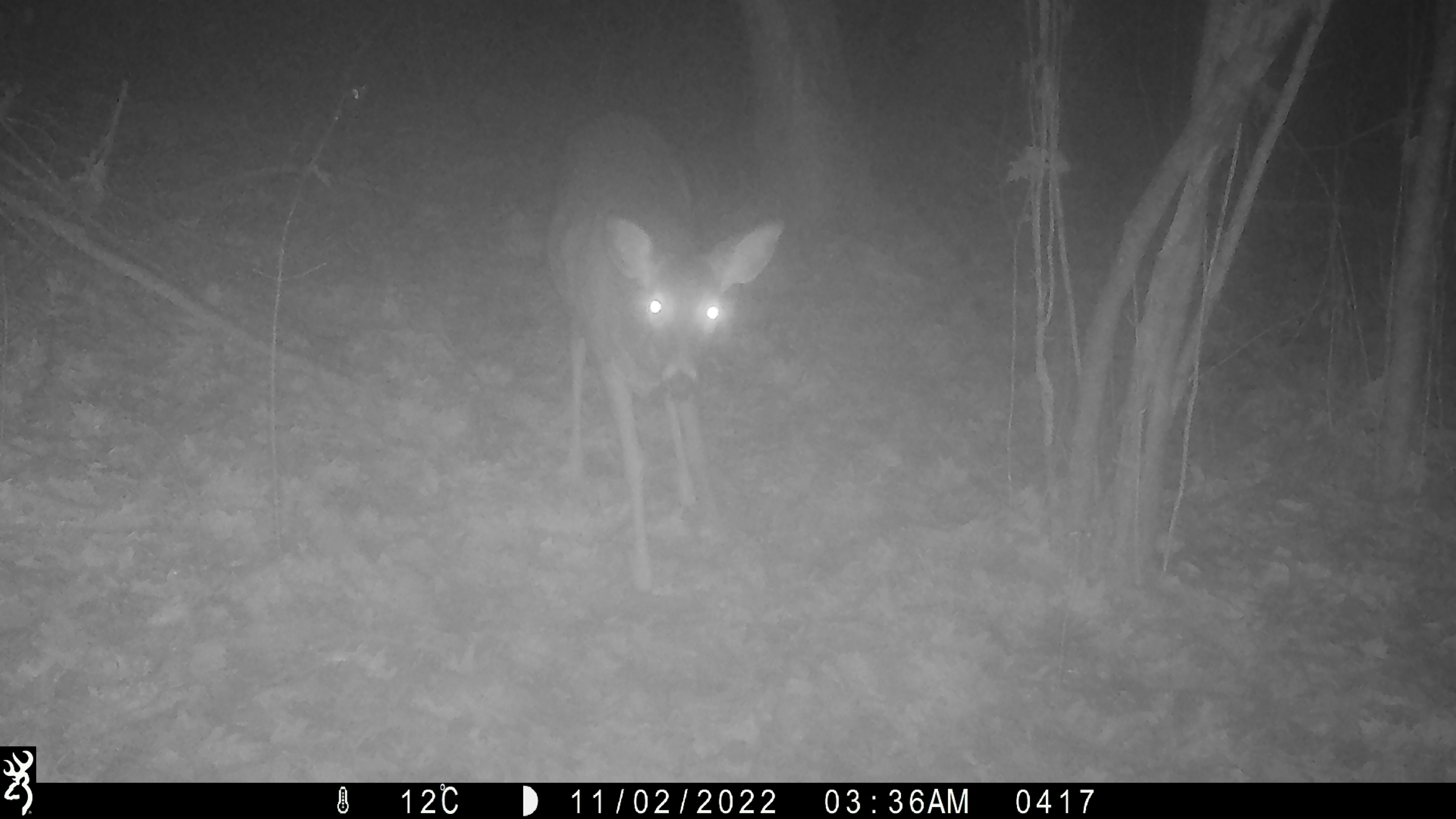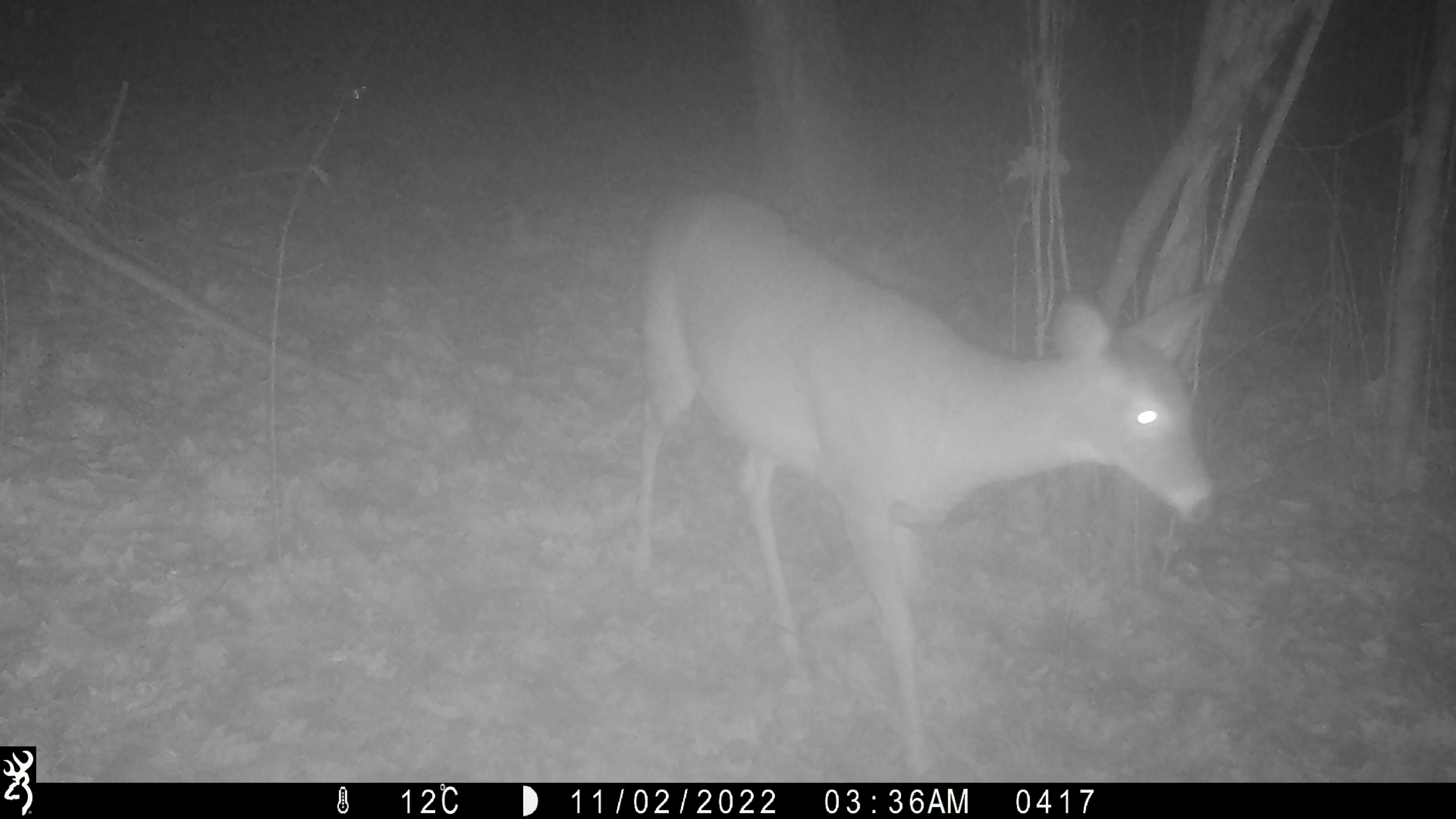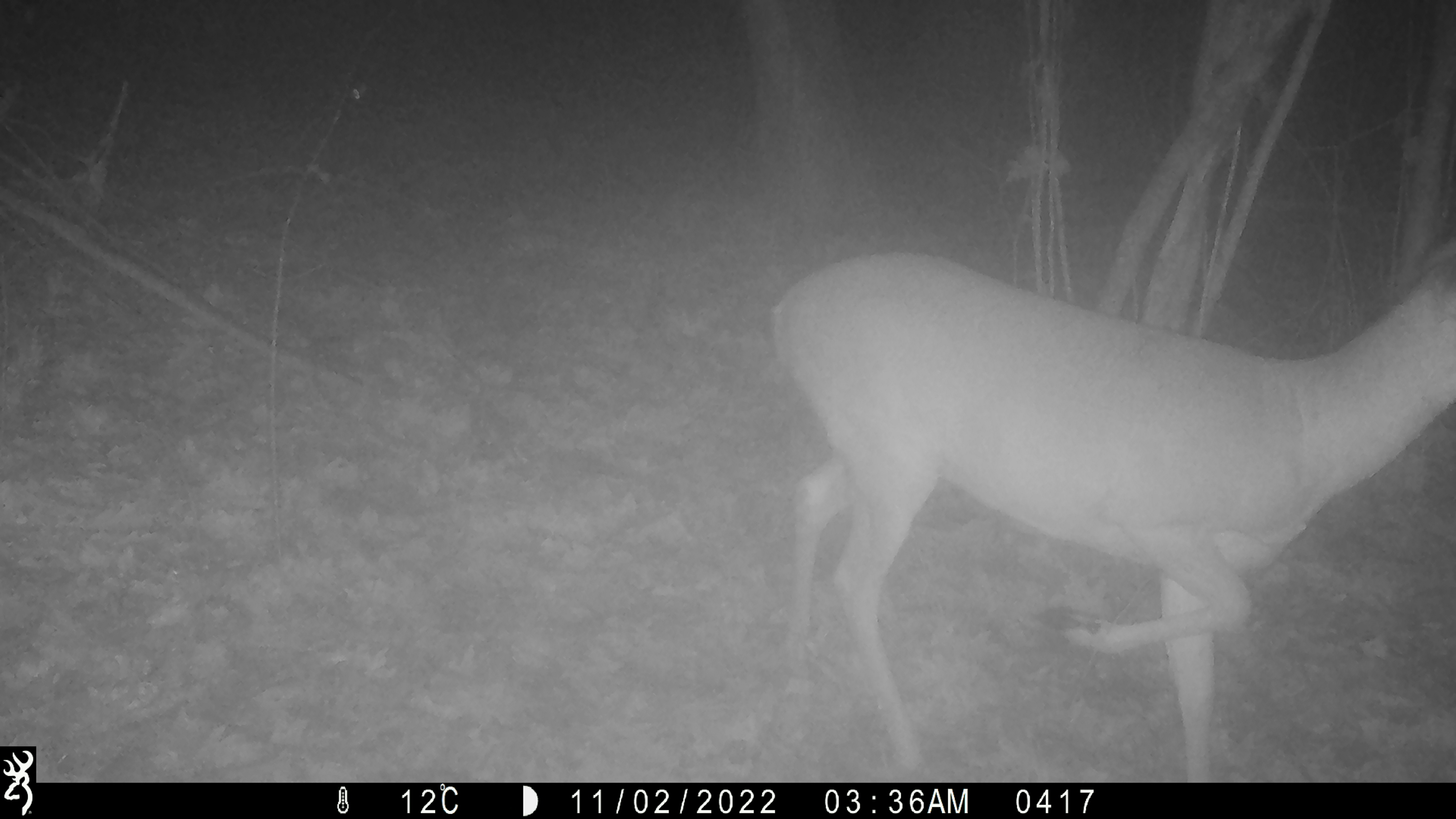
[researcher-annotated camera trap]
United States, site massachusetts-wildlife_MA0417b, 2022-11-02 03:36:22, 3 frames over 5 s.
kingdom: Animalia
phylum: Chordata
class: Mammalia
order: Artiodactyla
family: Cervidae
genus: Odocoileus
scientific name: Odocoileus virginianus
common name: white-tailed deer